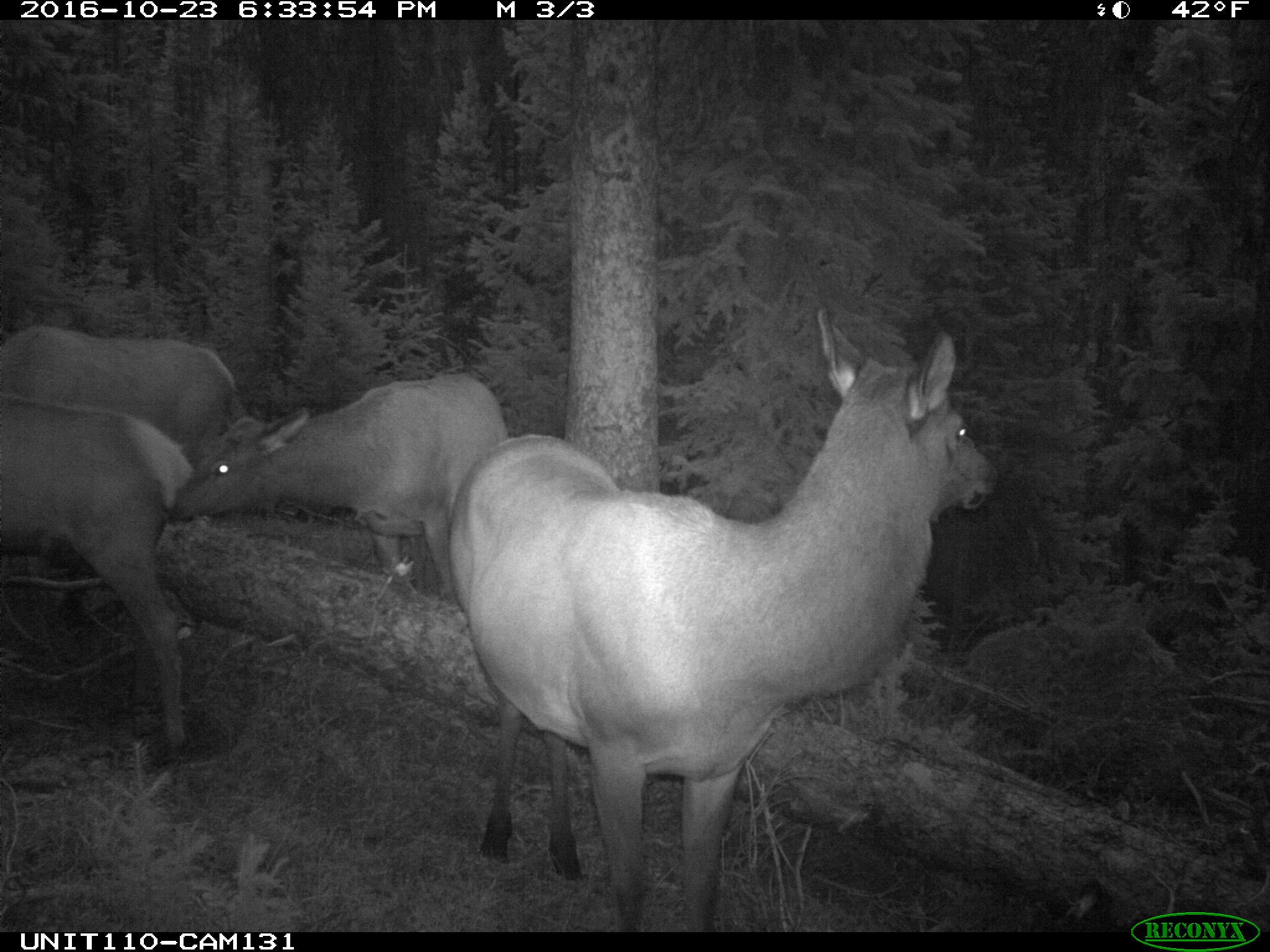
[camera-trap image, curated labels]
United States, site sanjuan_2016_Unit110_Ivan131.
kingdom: Animalia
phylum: Chordata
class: Mammalia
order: Artiodactyla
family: Cervidae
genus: Cervus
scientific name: Cervus elaphus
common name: red deer